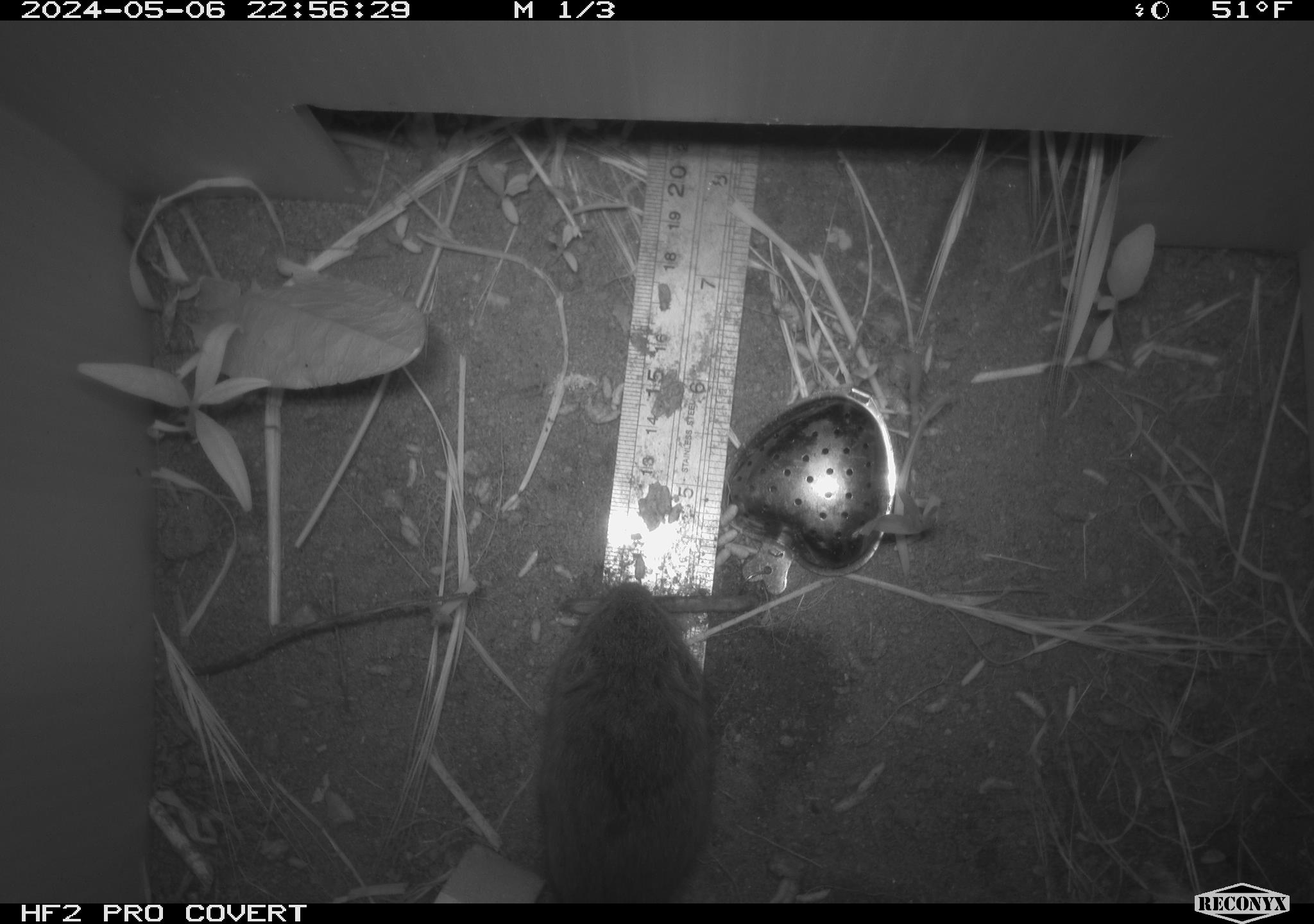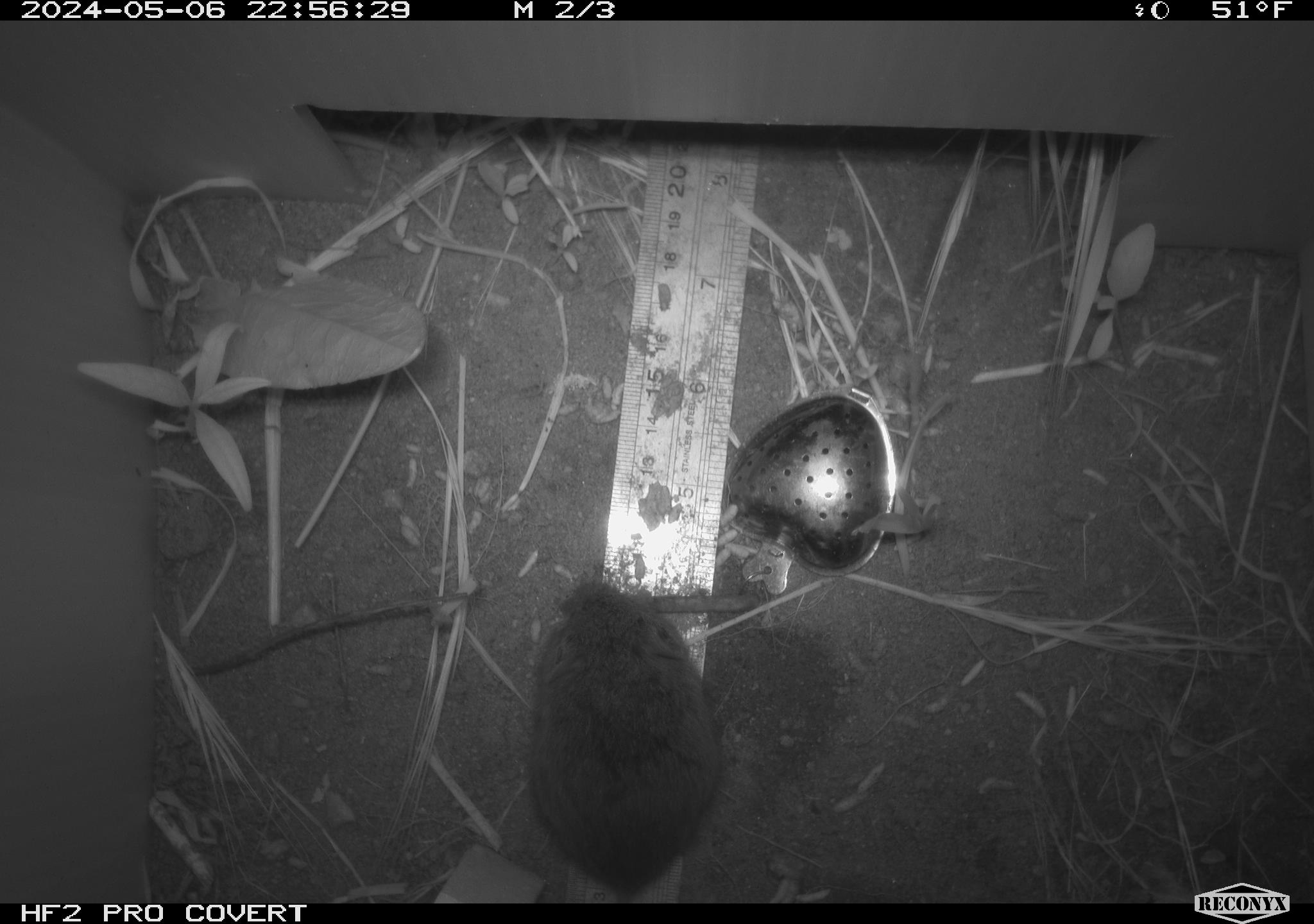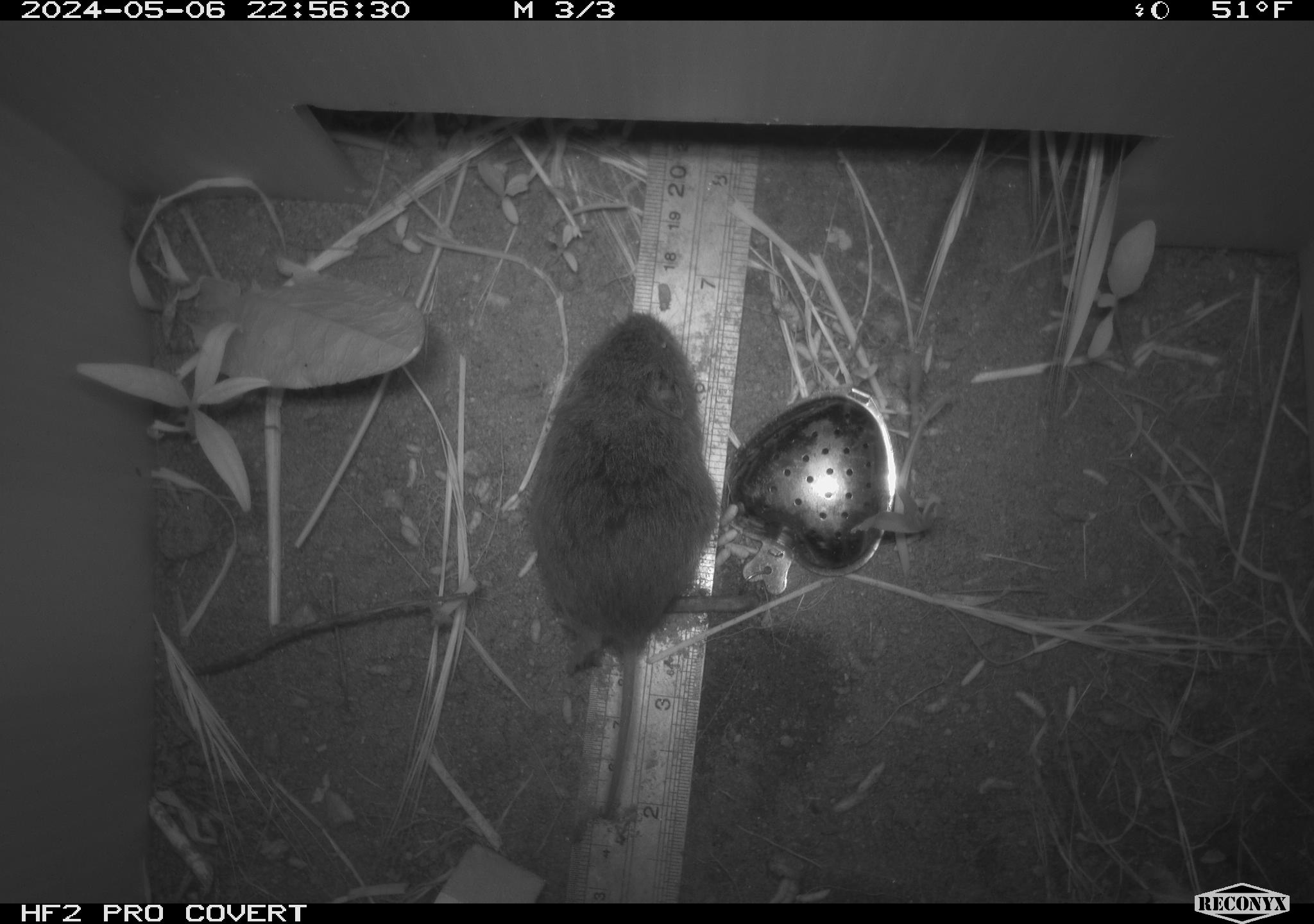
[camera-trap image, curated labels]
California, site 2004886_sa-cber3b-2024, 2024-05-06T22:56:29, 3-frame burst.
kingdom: Animalia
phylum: Chordata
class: Mammalia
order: Rodentia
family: Cricetidae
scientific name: Arvicolinae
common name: voles, lemmings, and muskrats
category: arvicolinae subfamily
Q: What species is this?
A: Arvicolinae subfamily (voles, lemmings, and muskrats) (Arvicolinae).